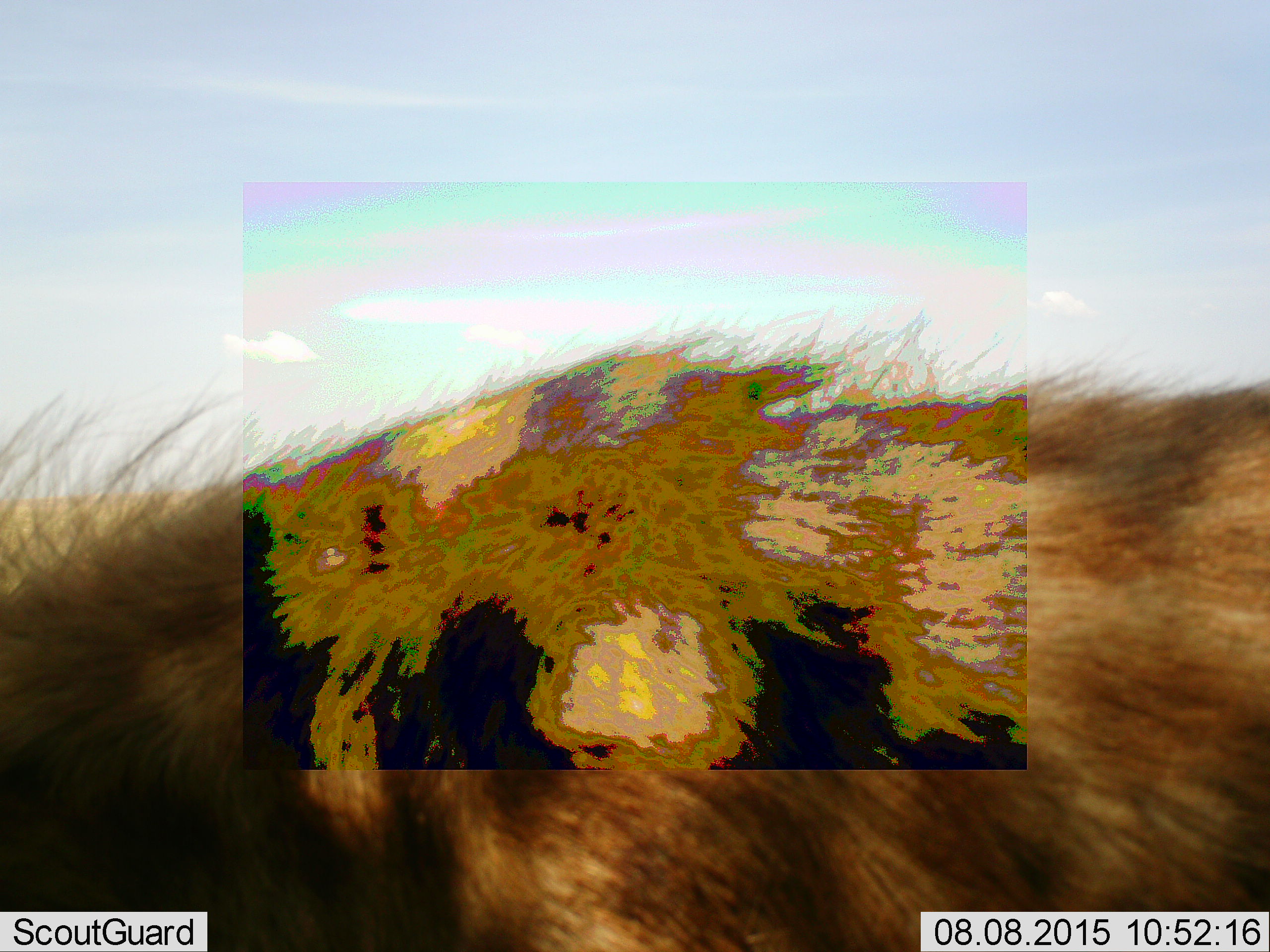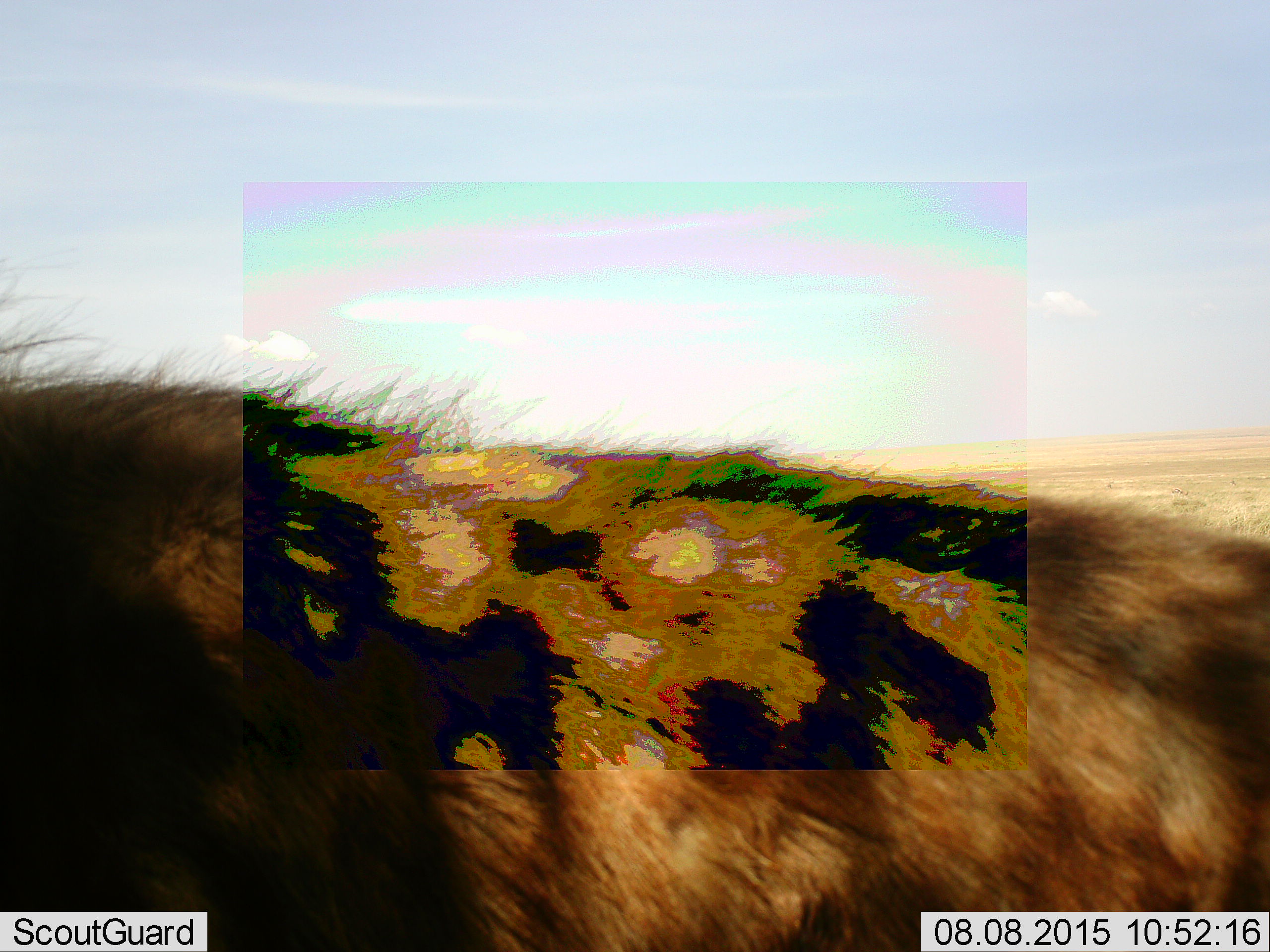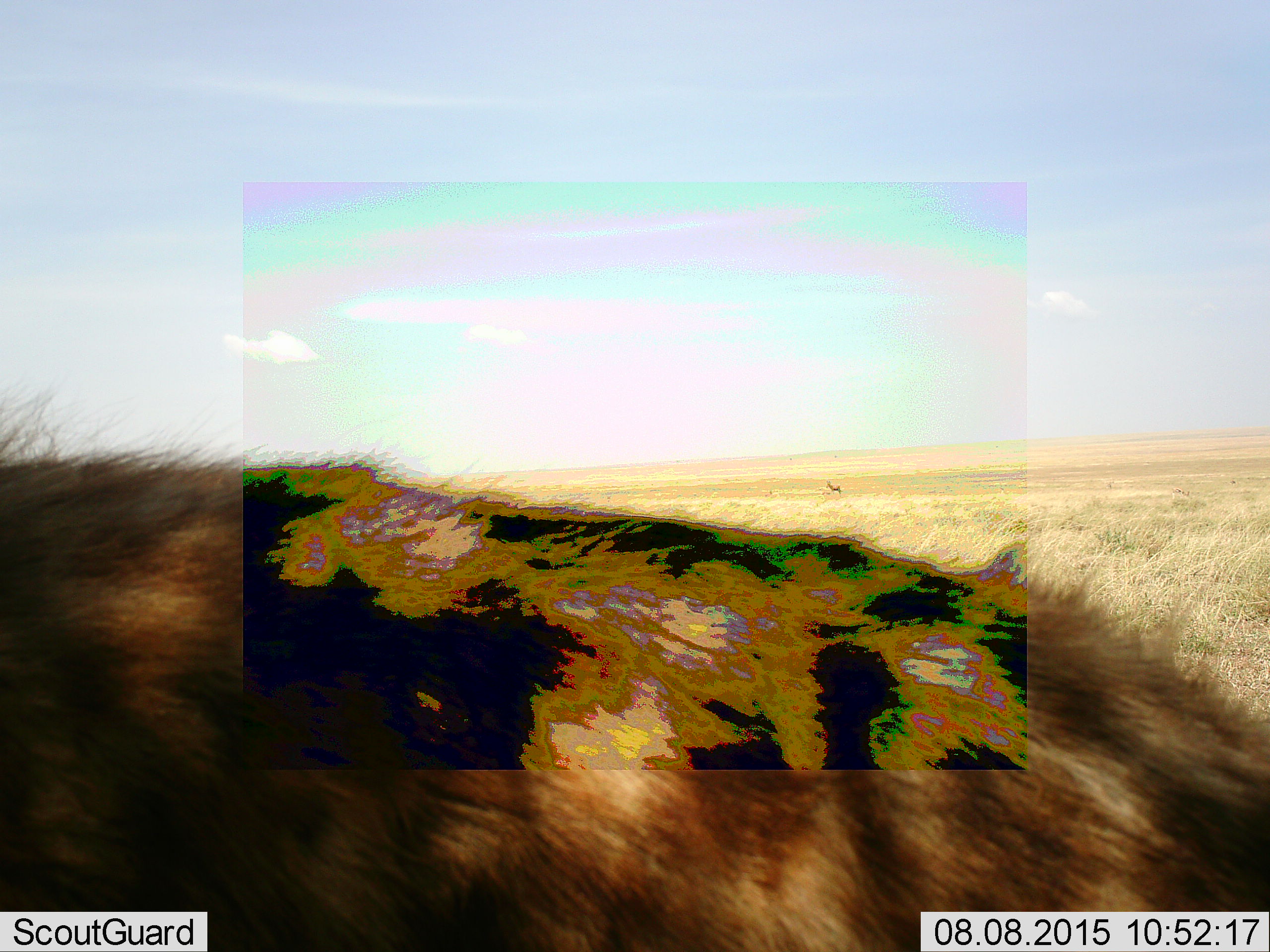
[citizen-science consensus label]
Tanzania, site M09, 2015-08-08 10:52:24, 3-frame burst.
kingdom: Animalia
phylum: Chordata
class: Mammalia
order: Carnivora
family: Hyaenidae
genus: Crocuta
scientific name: Crocuta crocuta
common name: spotted hyena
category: hyenaspotted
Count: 1.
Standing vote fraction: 43%.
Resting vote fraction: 14%.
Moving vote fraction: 71%.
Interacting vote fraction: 14%.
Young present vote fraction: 0%.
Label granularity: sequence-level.